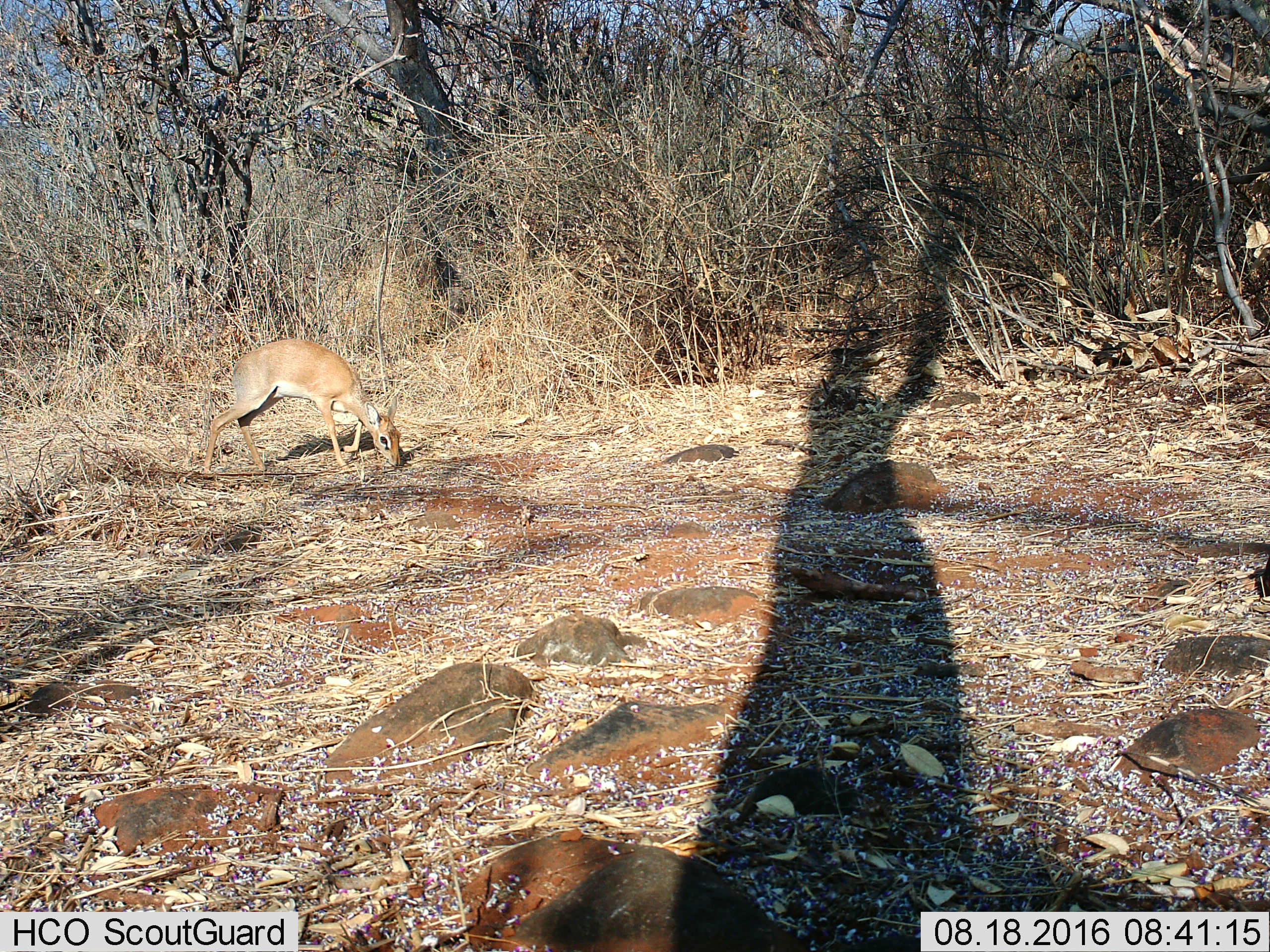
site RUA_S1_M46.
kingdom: Animalia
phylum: Chordata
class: Mammalia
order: Artiodactyla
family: Bovidae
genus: Madoqua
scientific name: Madoqua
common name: dik-dik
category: dikdik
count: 1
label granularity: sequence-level